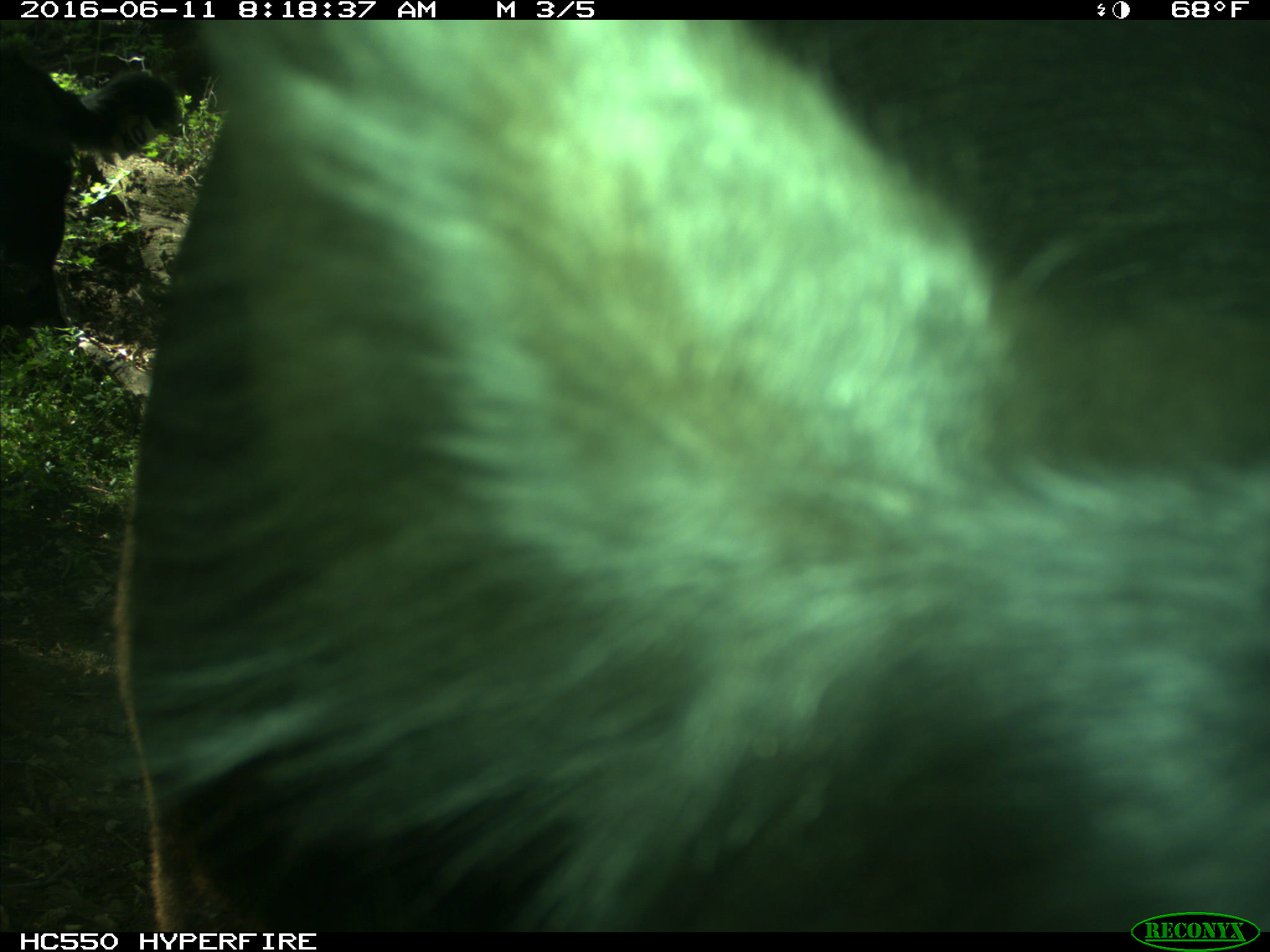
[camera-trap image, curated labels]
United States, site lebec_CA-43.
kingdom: Animalia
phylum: Chordata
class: Mammalia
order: Artiodactyla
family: Bovidae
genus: Bos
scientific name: Bos taurus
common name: domestic cow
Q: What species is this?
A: Bos taurus (domestic cow).